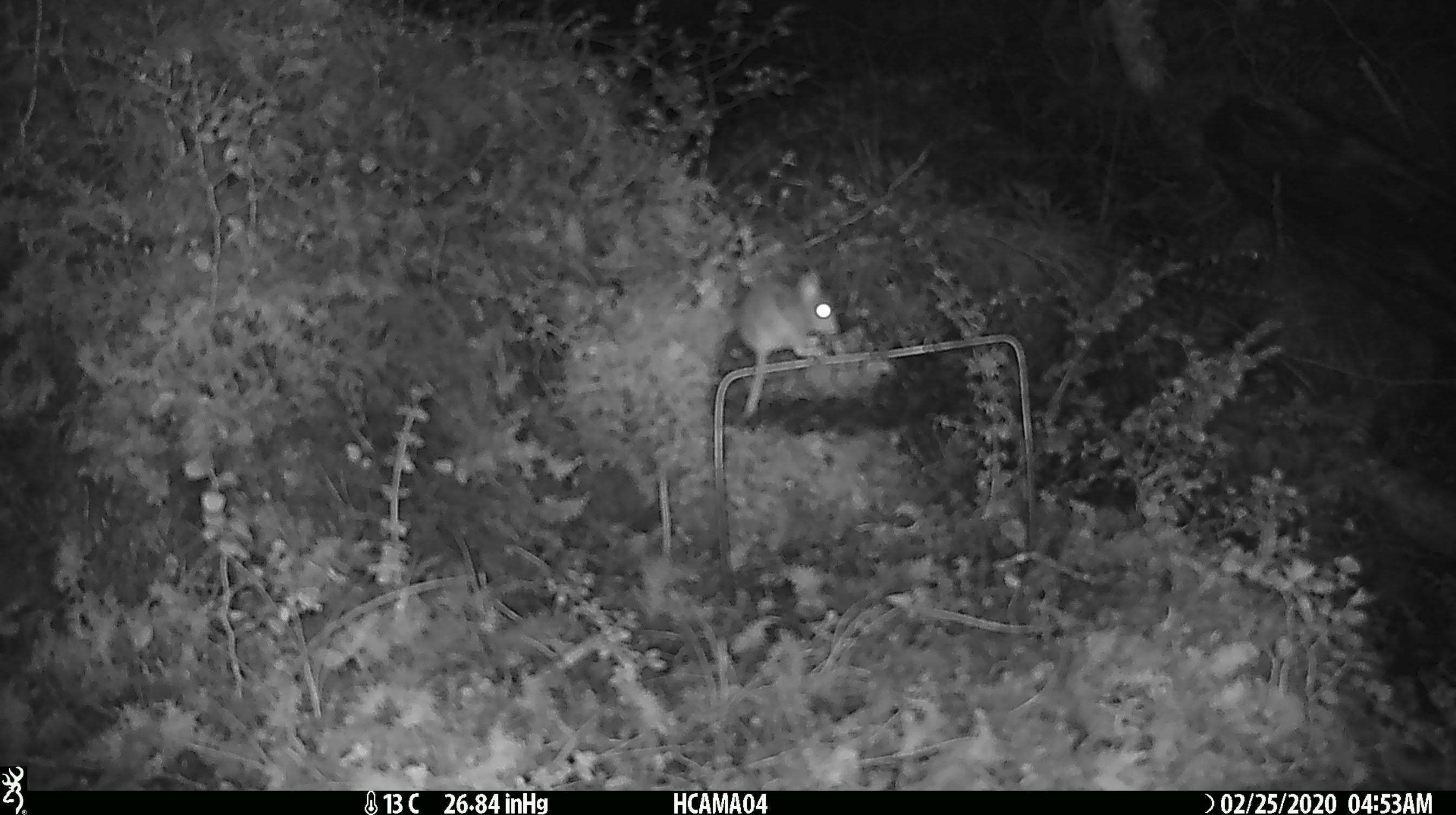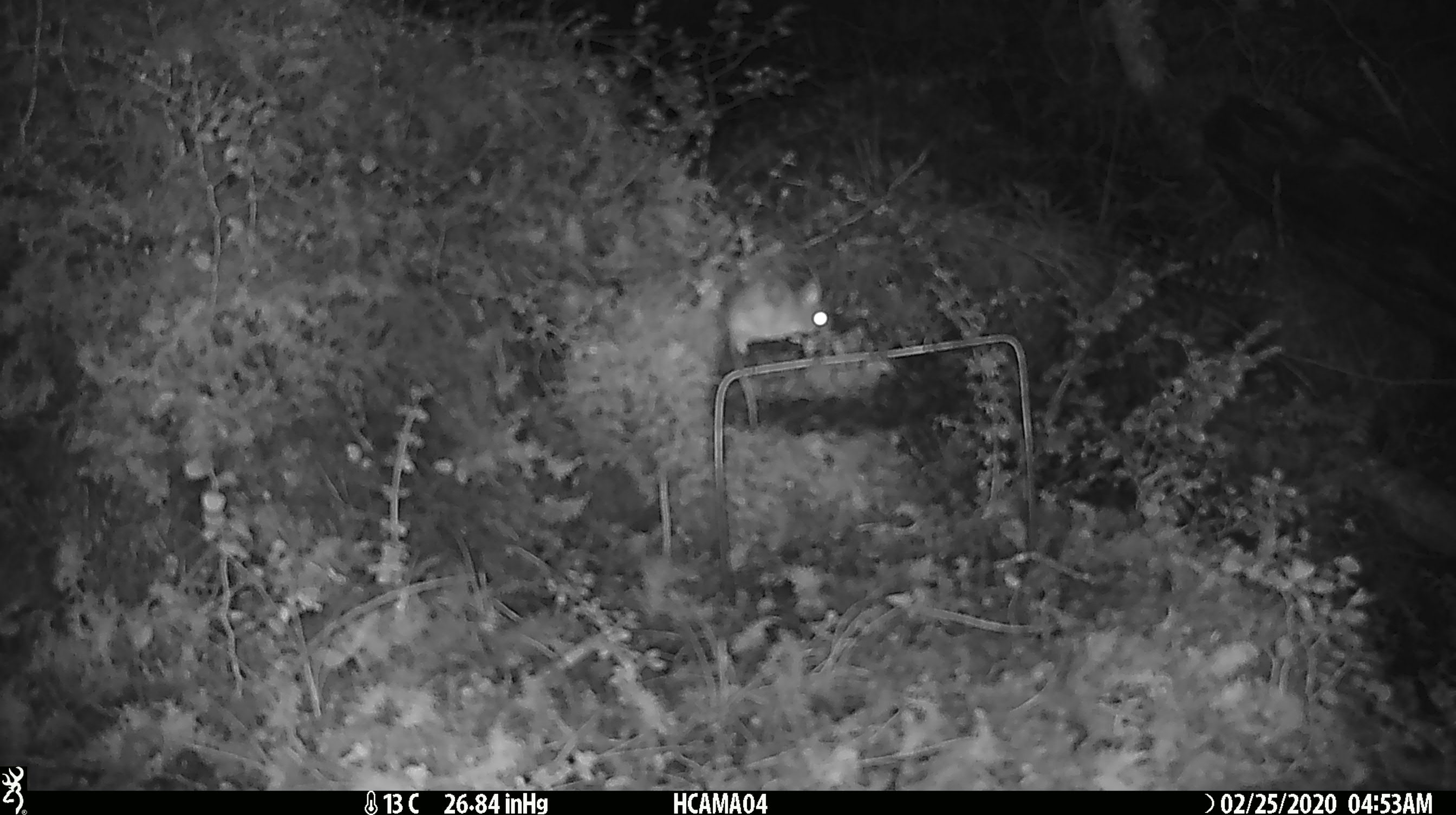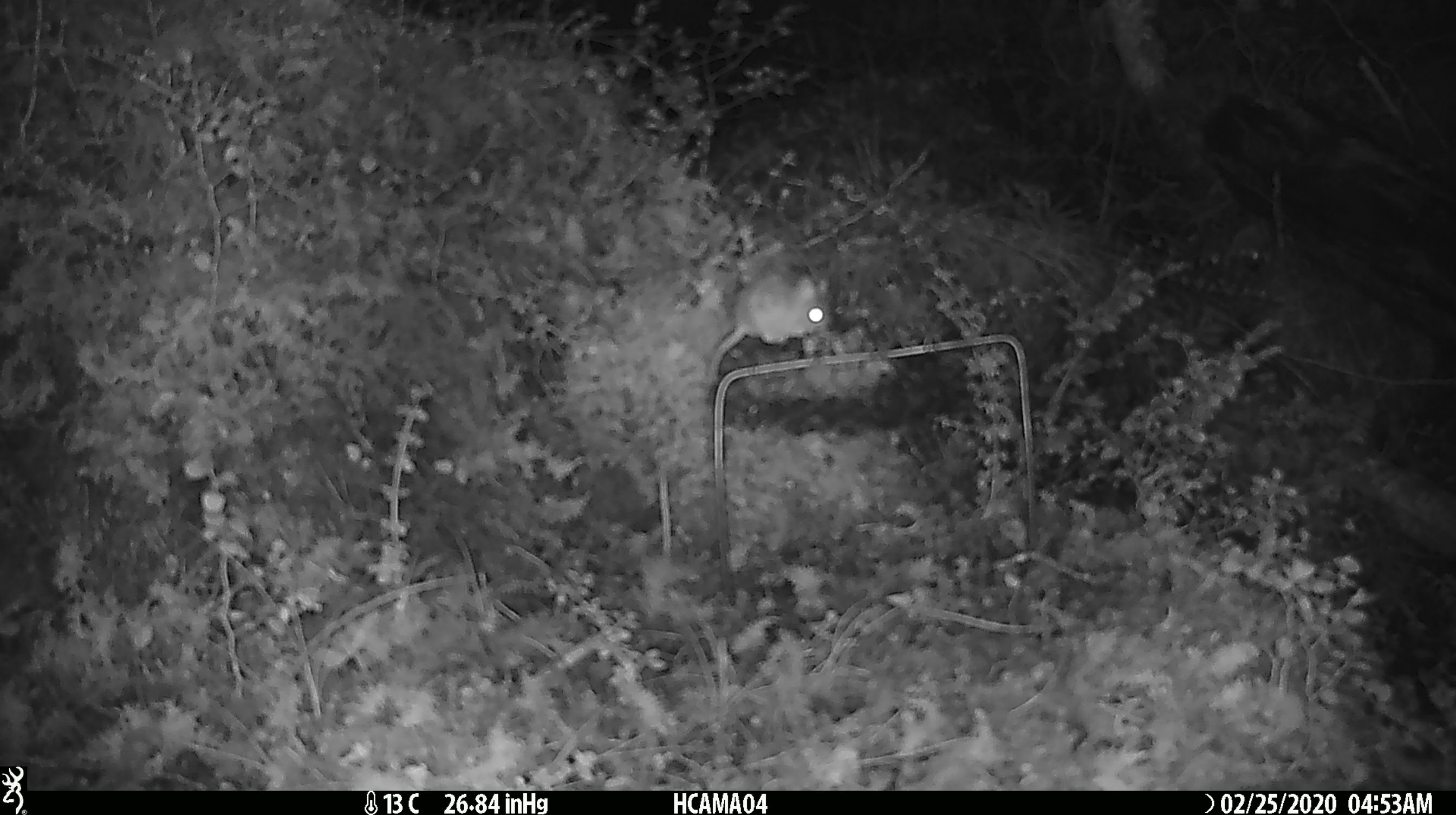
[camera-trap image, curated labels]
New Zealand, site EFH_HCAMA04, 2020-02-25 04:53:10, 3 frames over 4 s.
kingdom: Animalia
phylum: Chordata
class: Mammalia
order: Rodentia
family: Muridae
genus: Mus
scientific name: Mus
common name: mouse